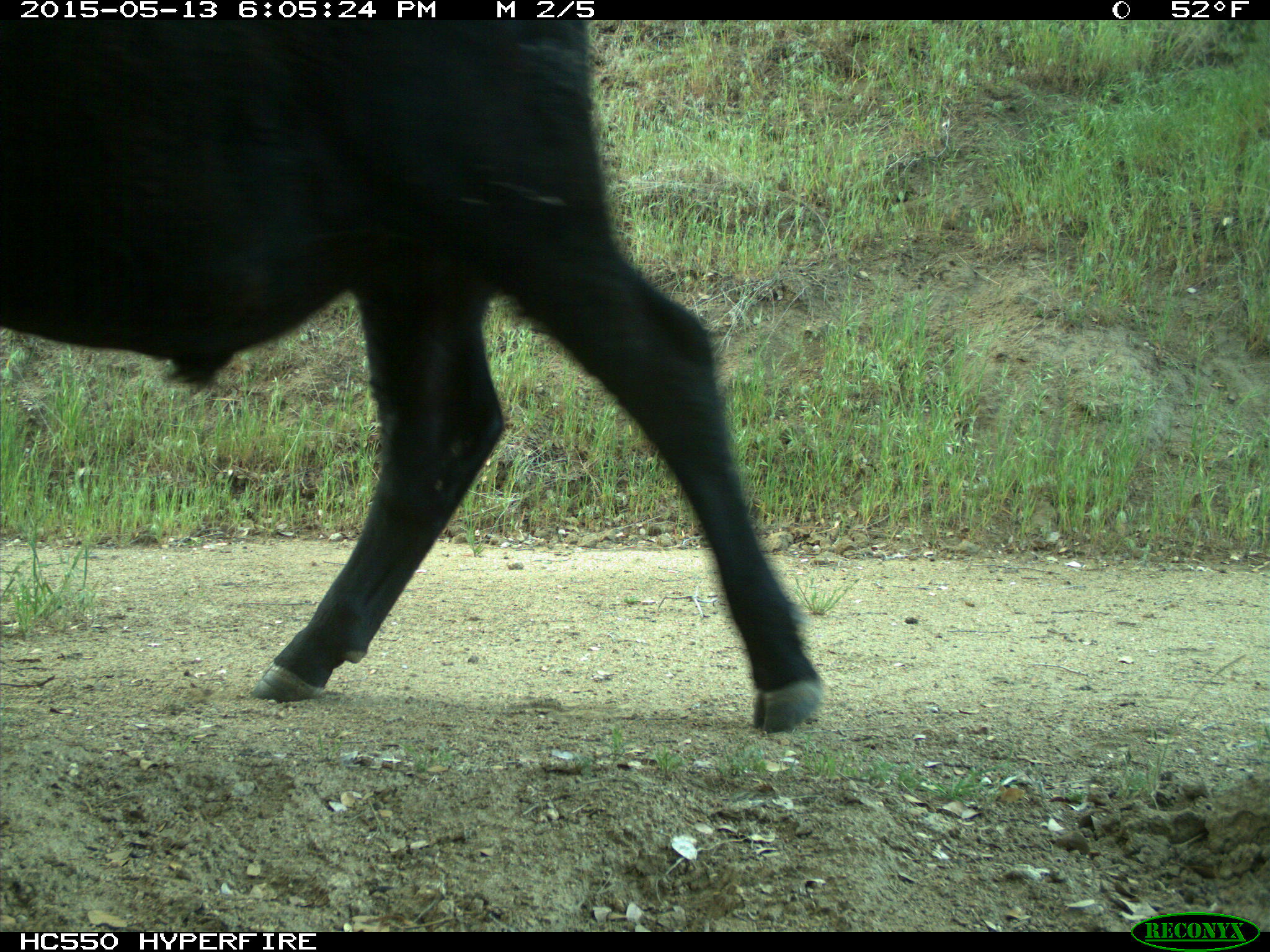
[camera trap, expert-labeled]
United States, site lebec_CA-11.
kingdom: Animalia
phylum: Chordata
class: Mammalia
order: Artiodactyla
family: Bovidae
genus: Bos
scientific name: Bos taurus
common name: domestic cow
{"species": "Bos taurus (domestic cow)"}